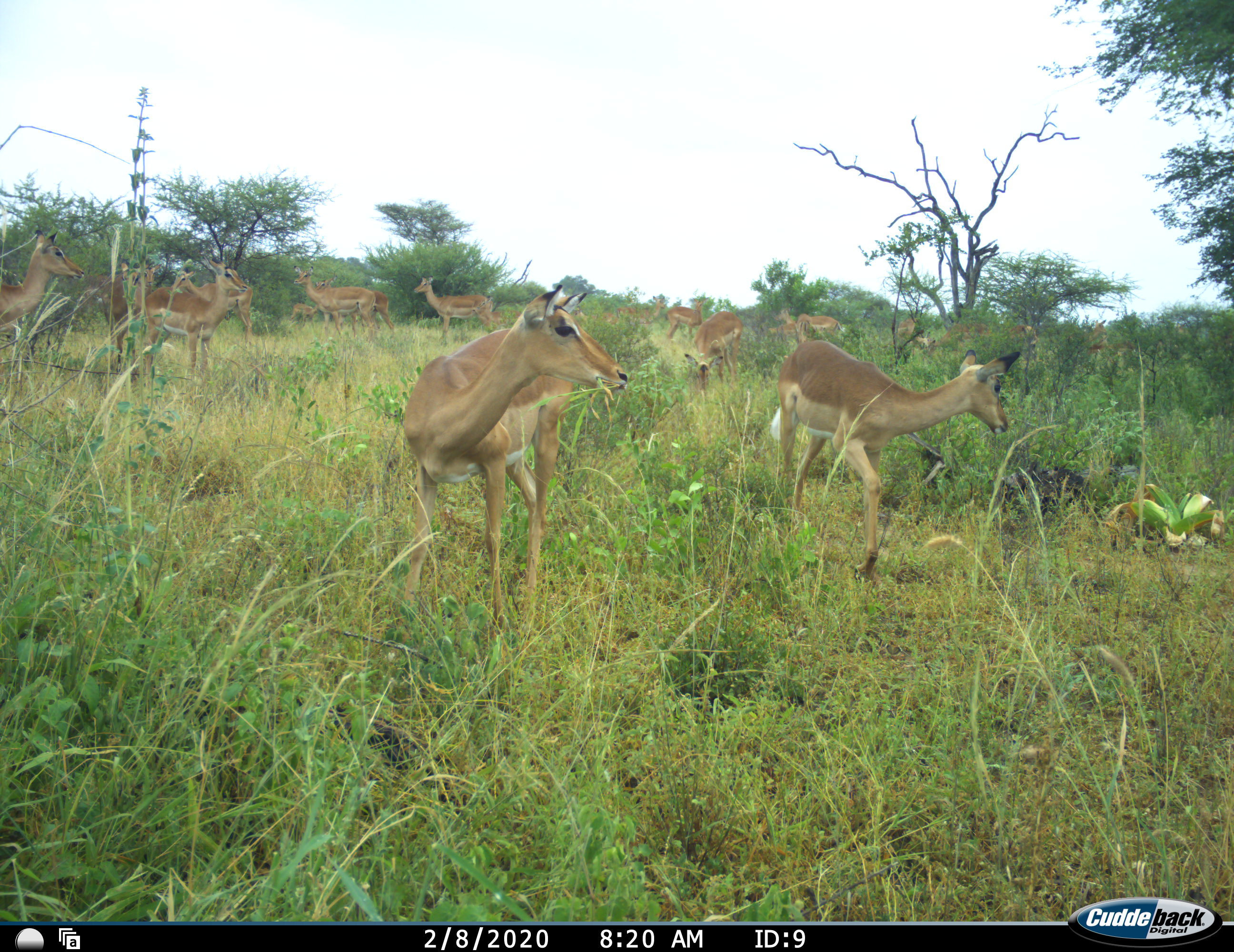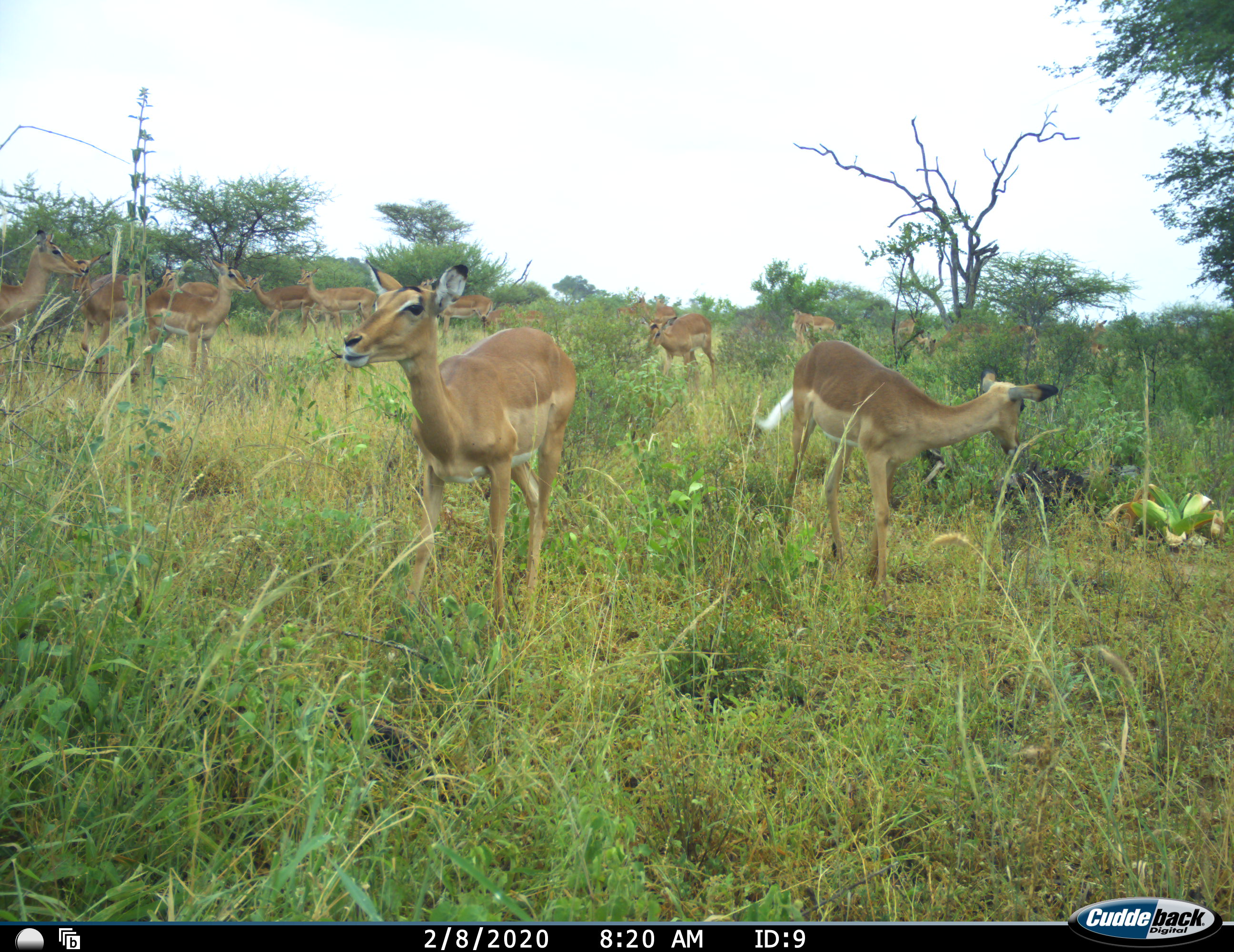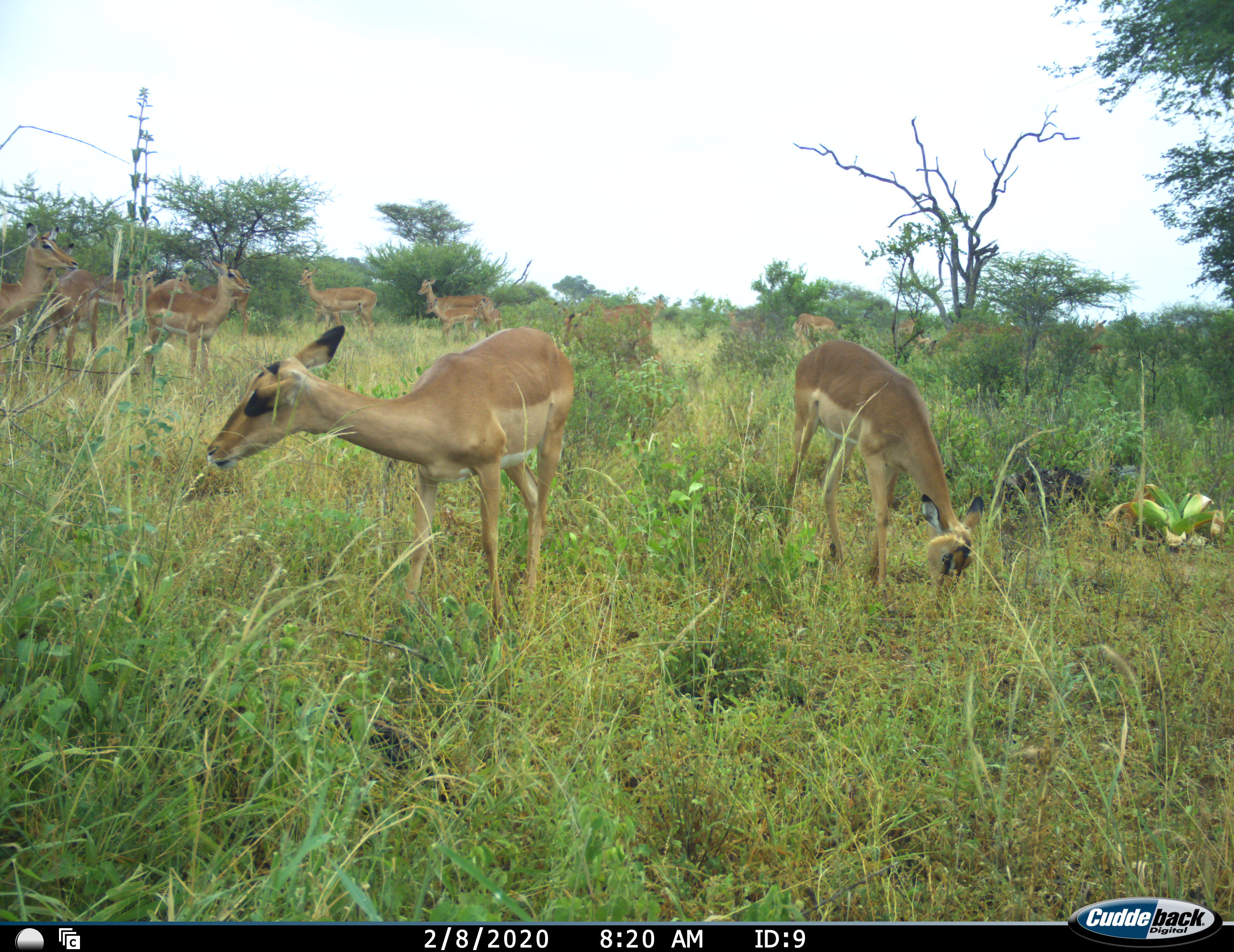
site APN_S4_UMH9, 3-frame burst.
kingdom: Animalia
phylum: Chordata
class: Mammalia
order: Artiodactyla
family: Bovidae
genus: Aepyceros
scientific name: Aepyceros melampus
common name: impala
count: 11-50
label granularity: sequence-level